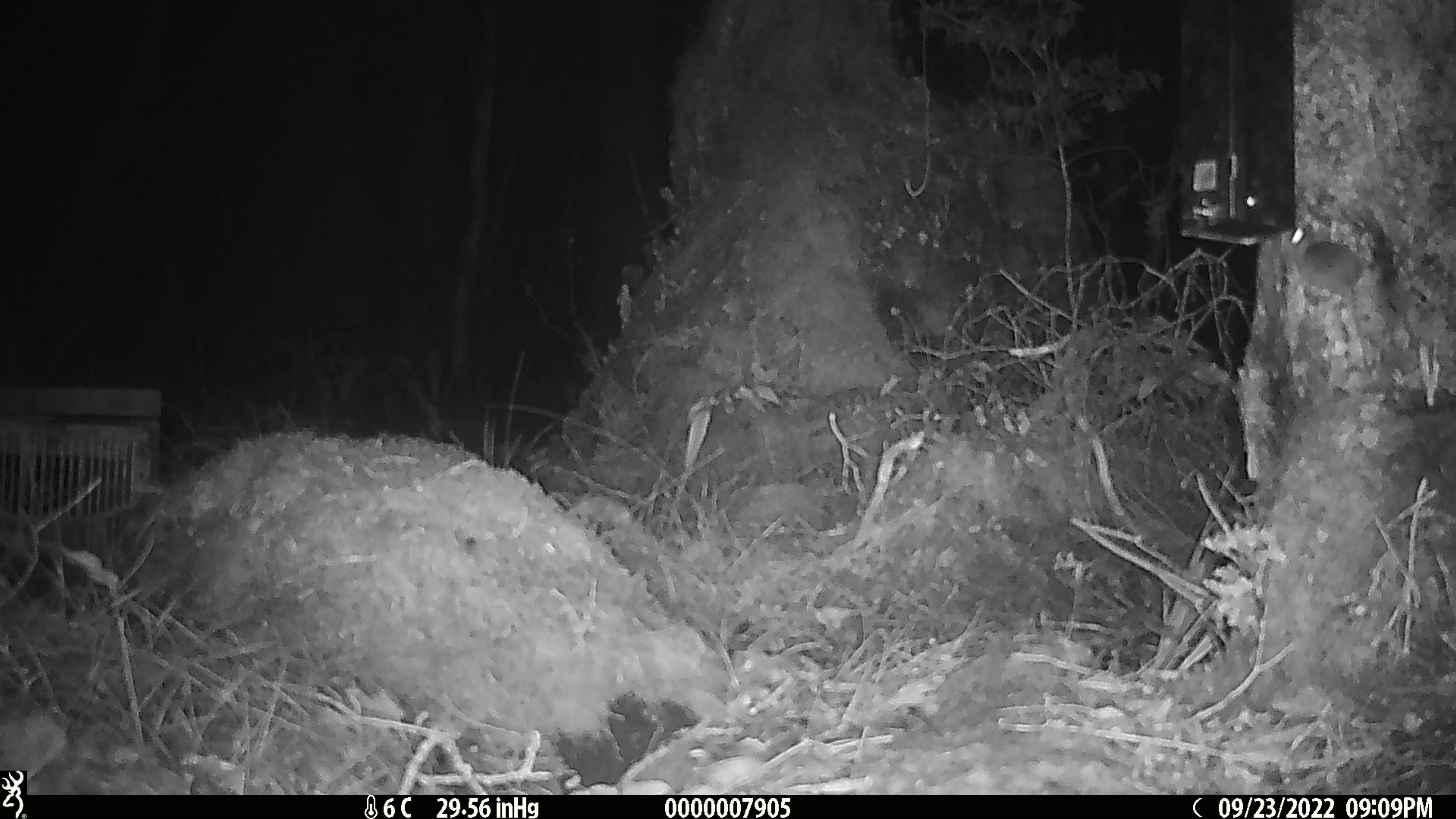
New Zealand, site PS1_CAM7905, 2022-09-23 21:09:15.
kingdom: Animalia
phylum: Chordata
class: Mammalia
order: Rodentia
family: Muridae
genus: Mus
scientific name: Mus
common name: mouse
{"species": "mouse (Mus)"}